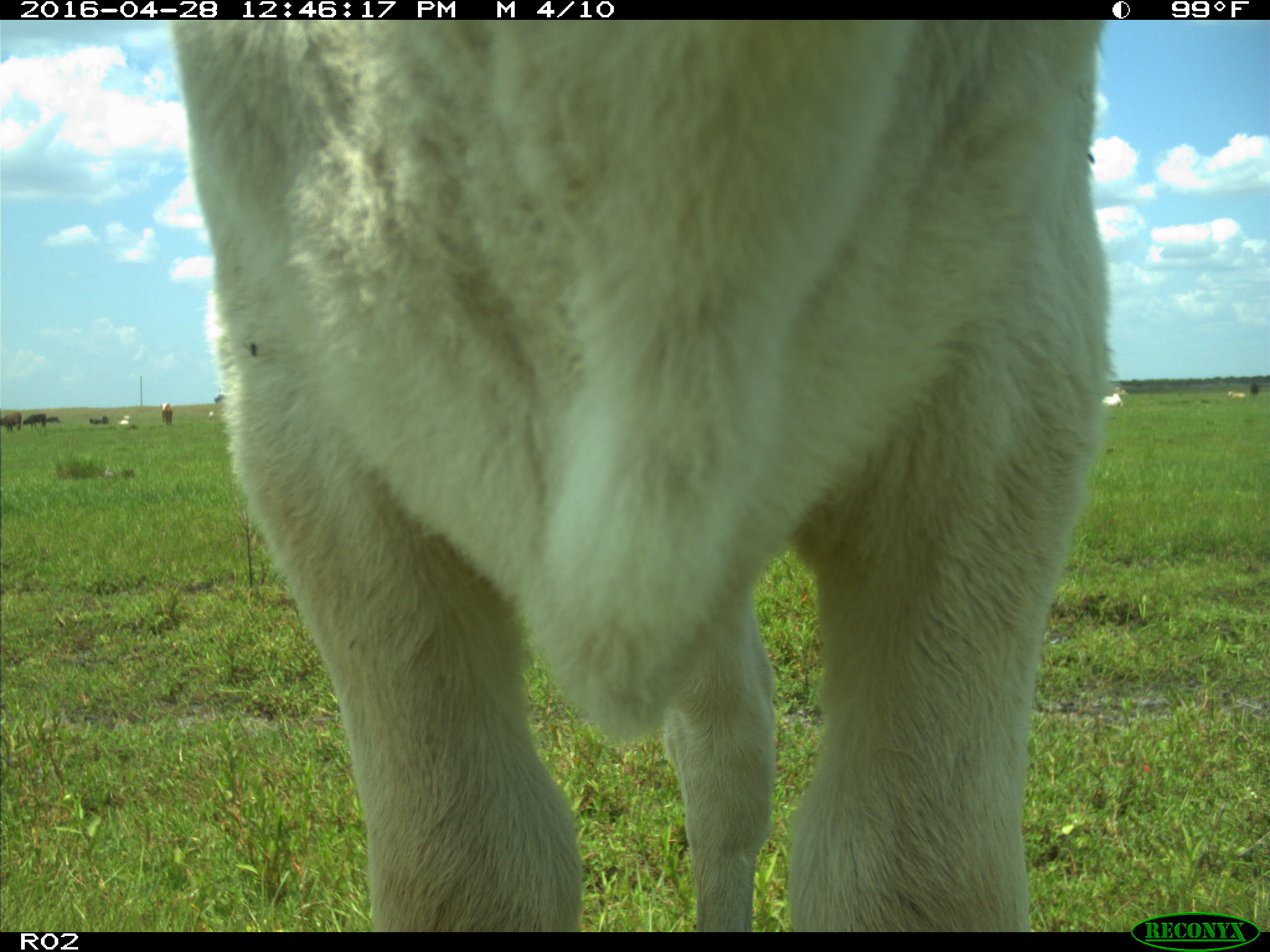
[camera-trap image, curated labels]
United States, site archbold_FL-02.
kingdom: Animalia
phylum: Chordata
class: Mammalia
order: Artiodactyla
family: Bovidae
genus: Bos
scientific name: Bos taurus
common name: domestic cow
Bos taurus (domestic cow).